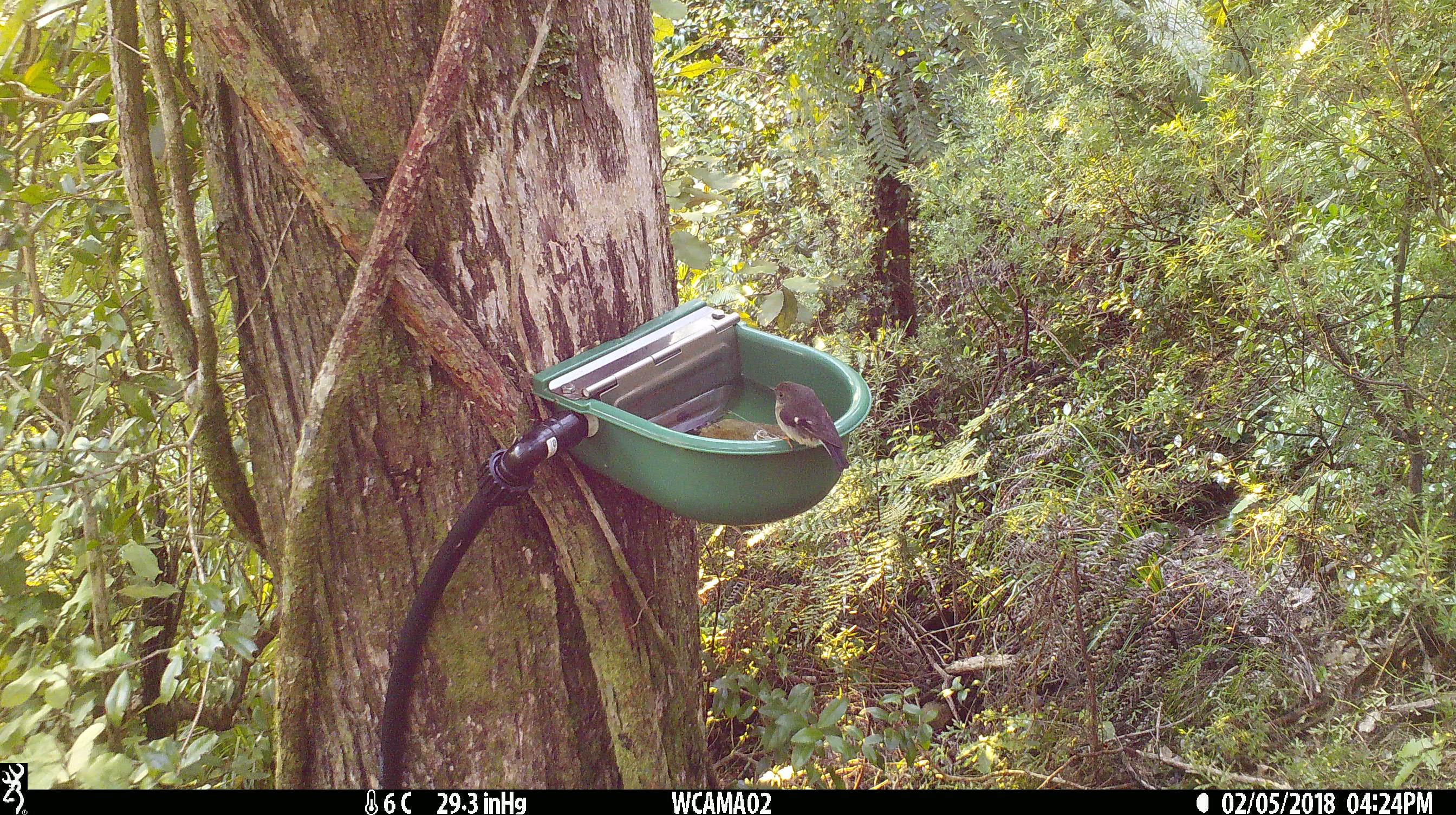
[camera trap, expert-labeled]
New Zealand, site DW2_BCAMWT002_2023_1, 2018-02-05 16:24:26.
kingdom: Animalia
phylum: Chordata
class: Aves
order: Passeriformes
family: Petroicidae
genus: Petroica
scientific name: Petroica macrocephala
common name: tomtit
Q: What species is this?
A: Tomtit (Petroica macrocephala).